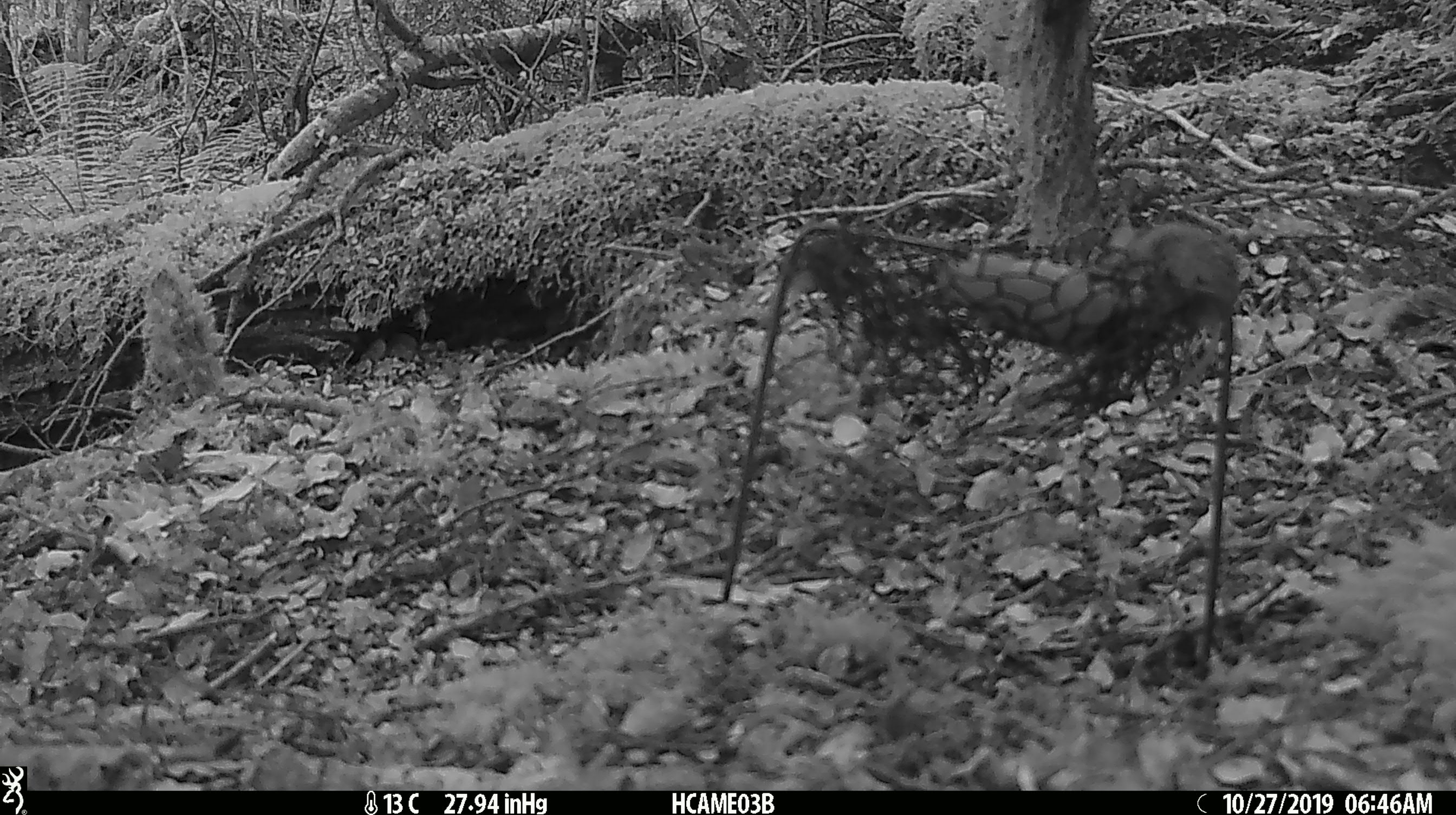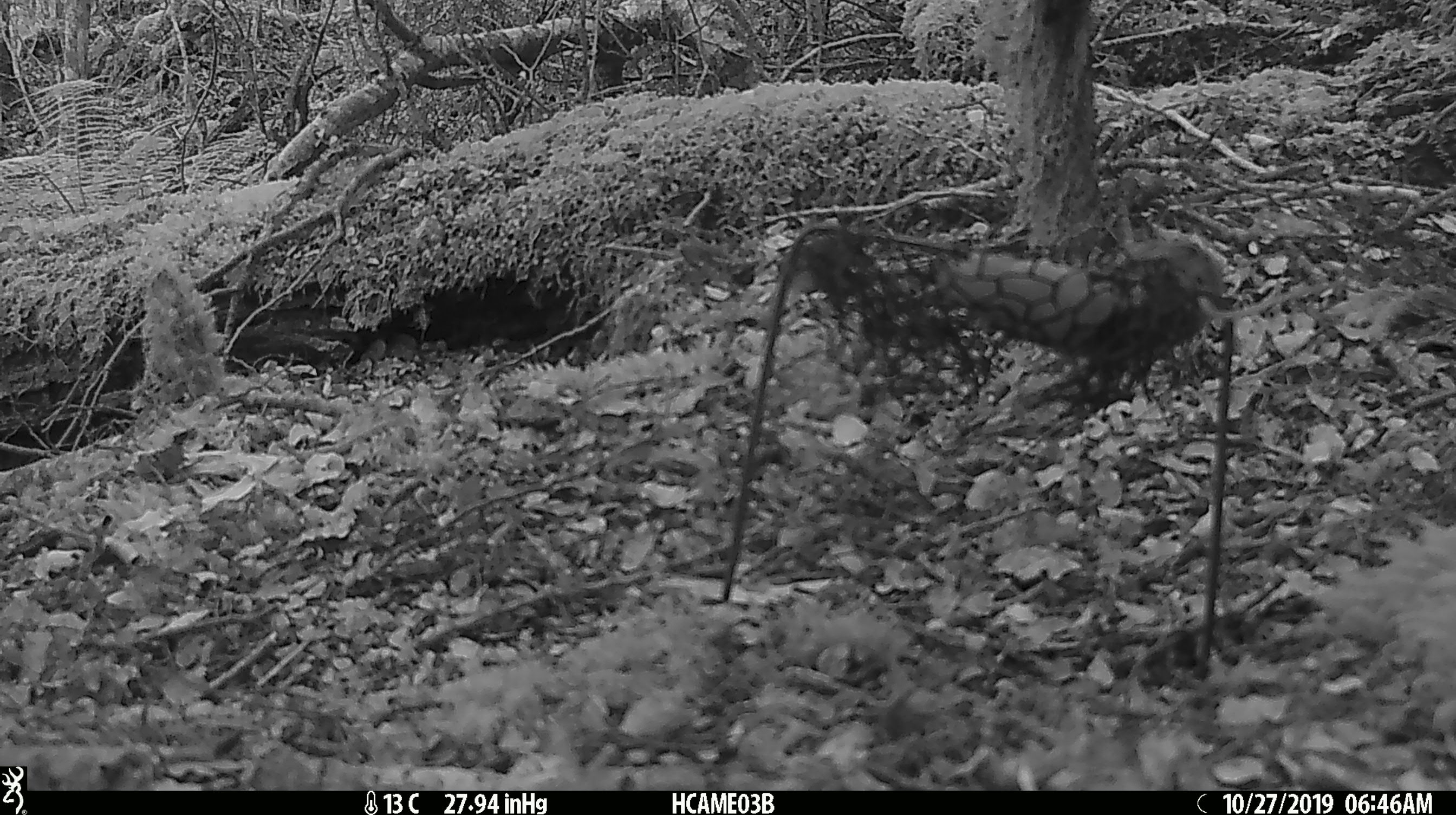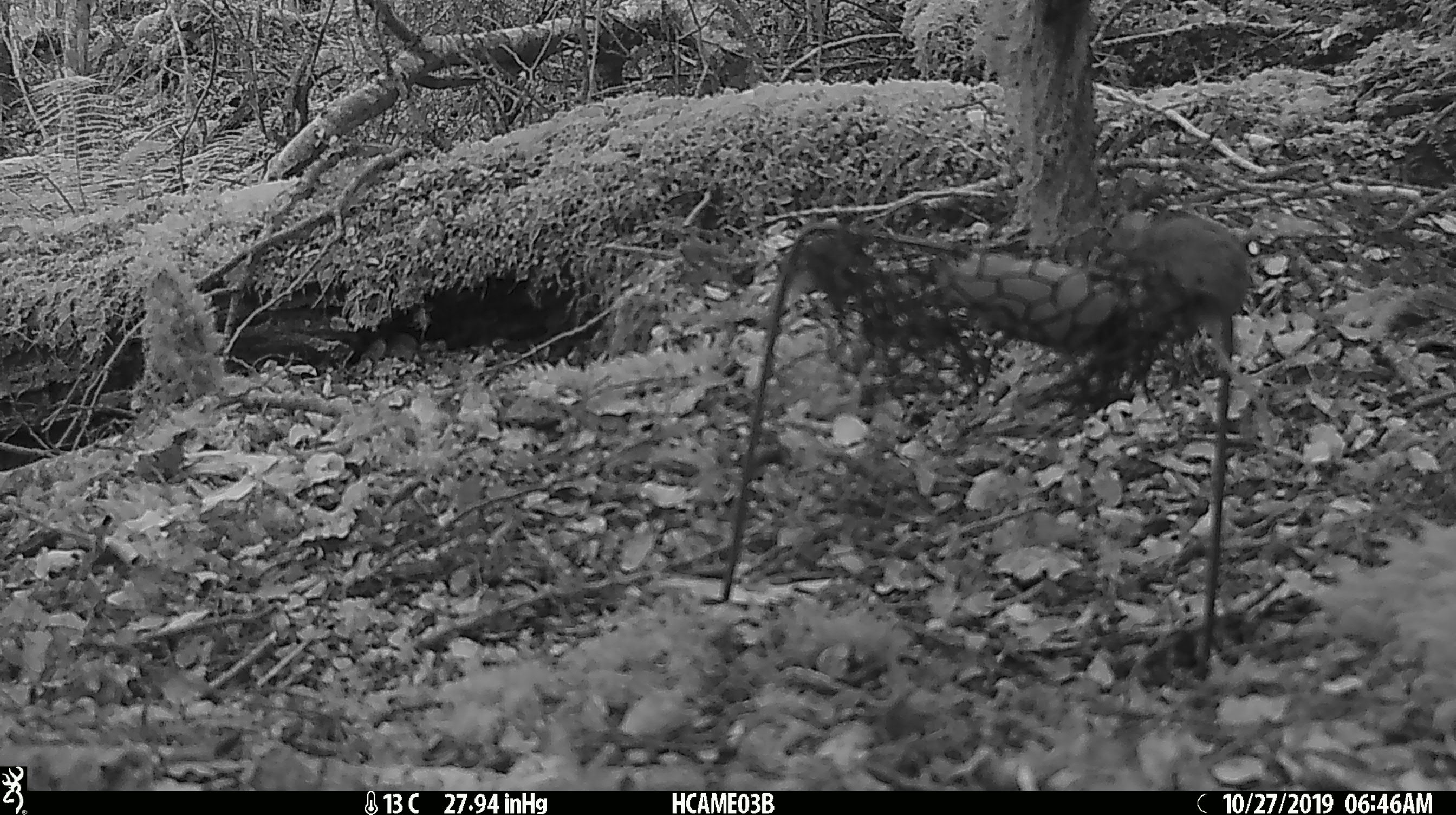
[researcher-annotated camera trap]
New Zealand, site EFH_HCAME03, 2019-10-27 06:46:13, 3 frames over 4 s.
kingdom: Animalia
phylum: Chordata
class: Mammalia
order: Rodentia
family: Muridae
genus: Mus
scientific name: Mus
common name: mouse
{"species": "mouse (Mus)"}